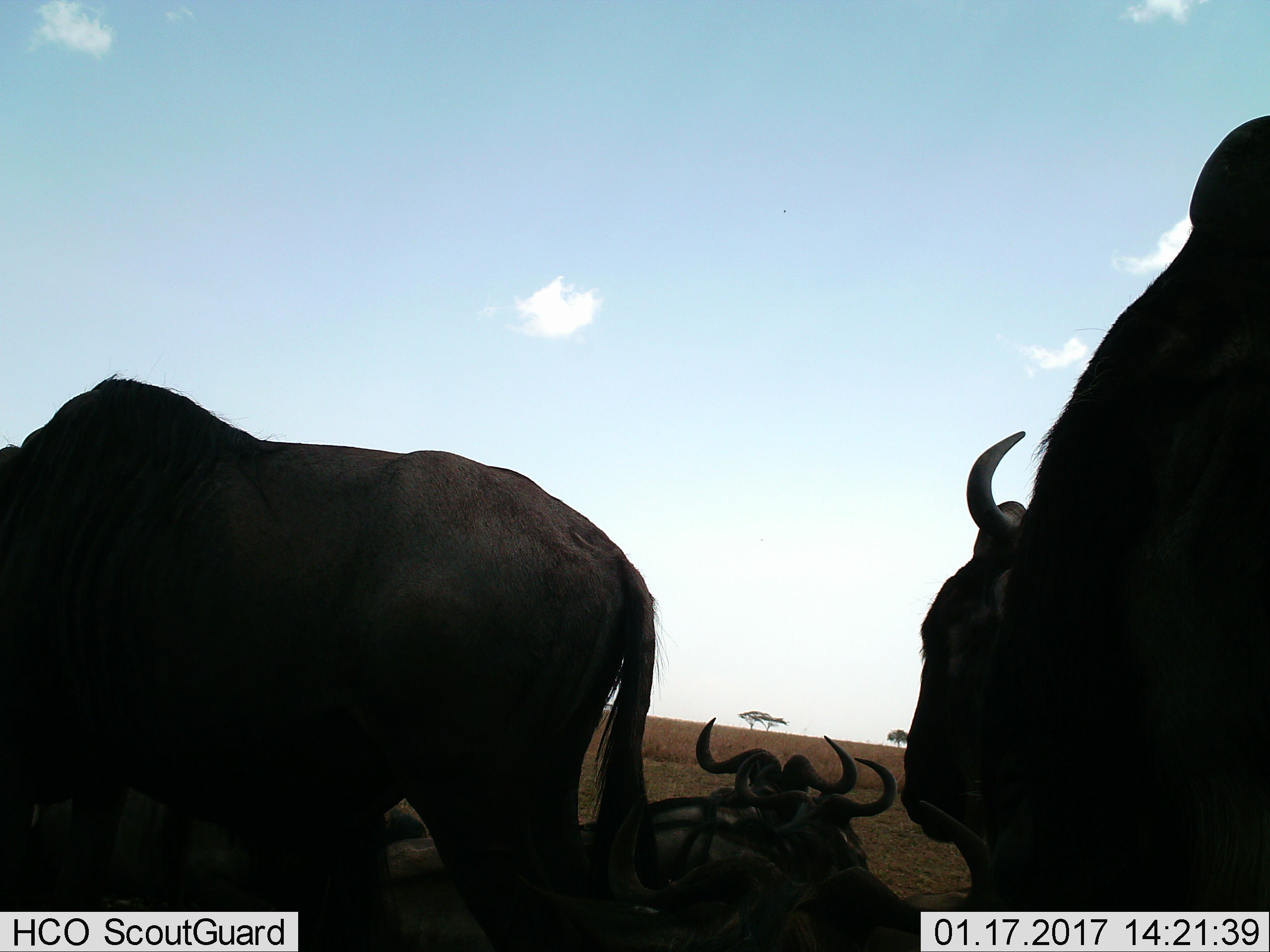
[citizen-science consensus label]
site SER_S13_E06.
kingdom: Animalia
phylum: Chordata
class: Mammalia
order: Artiodactyla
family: Bovidae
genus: Connochaetes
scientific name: Connochaetes taurinus taurinus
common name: blue wildebeest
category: wildebeestblue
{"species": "wildebeestblue (blue wildebeest) (Connochaetes taurinus taurinus)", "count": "5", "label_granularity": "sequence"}